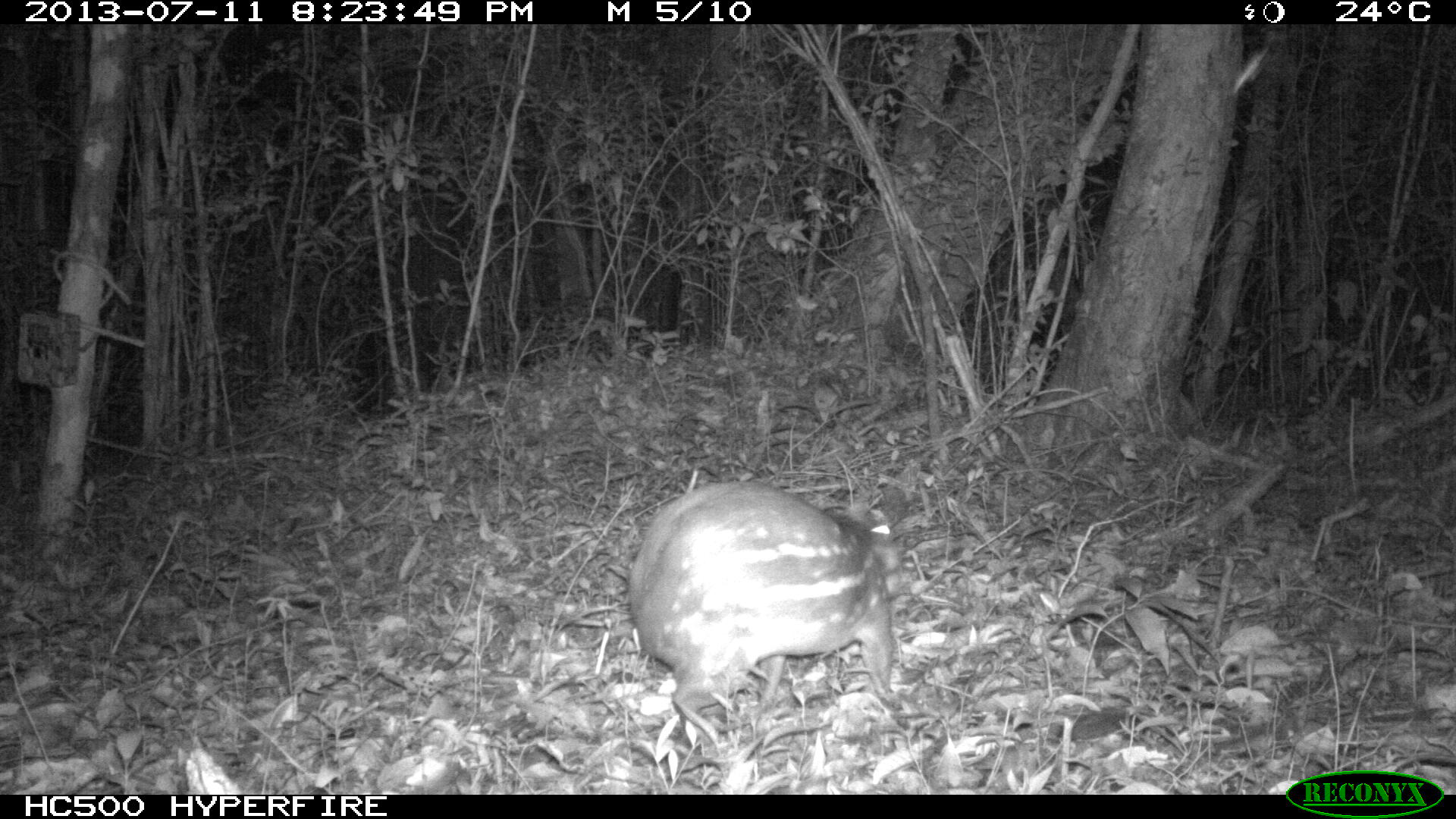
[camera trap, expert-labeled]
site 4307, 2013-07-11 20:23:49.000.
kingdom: Animalia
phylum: Chordata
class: Mammalia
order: Rodentia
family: Cuniculidae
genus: Cuniculus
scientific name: Cuniculus paca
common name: lowland paca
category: agouti paca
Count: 1.